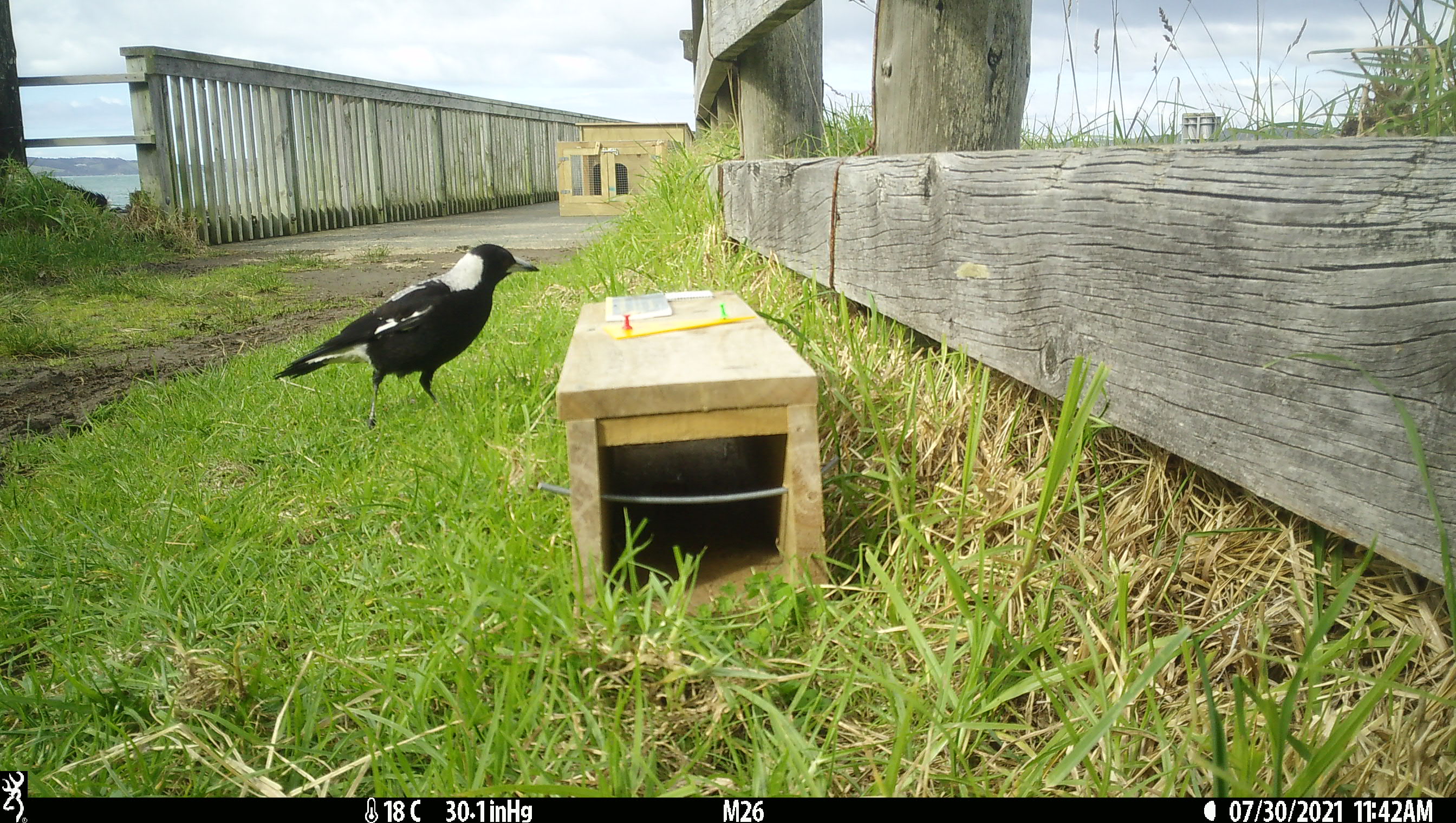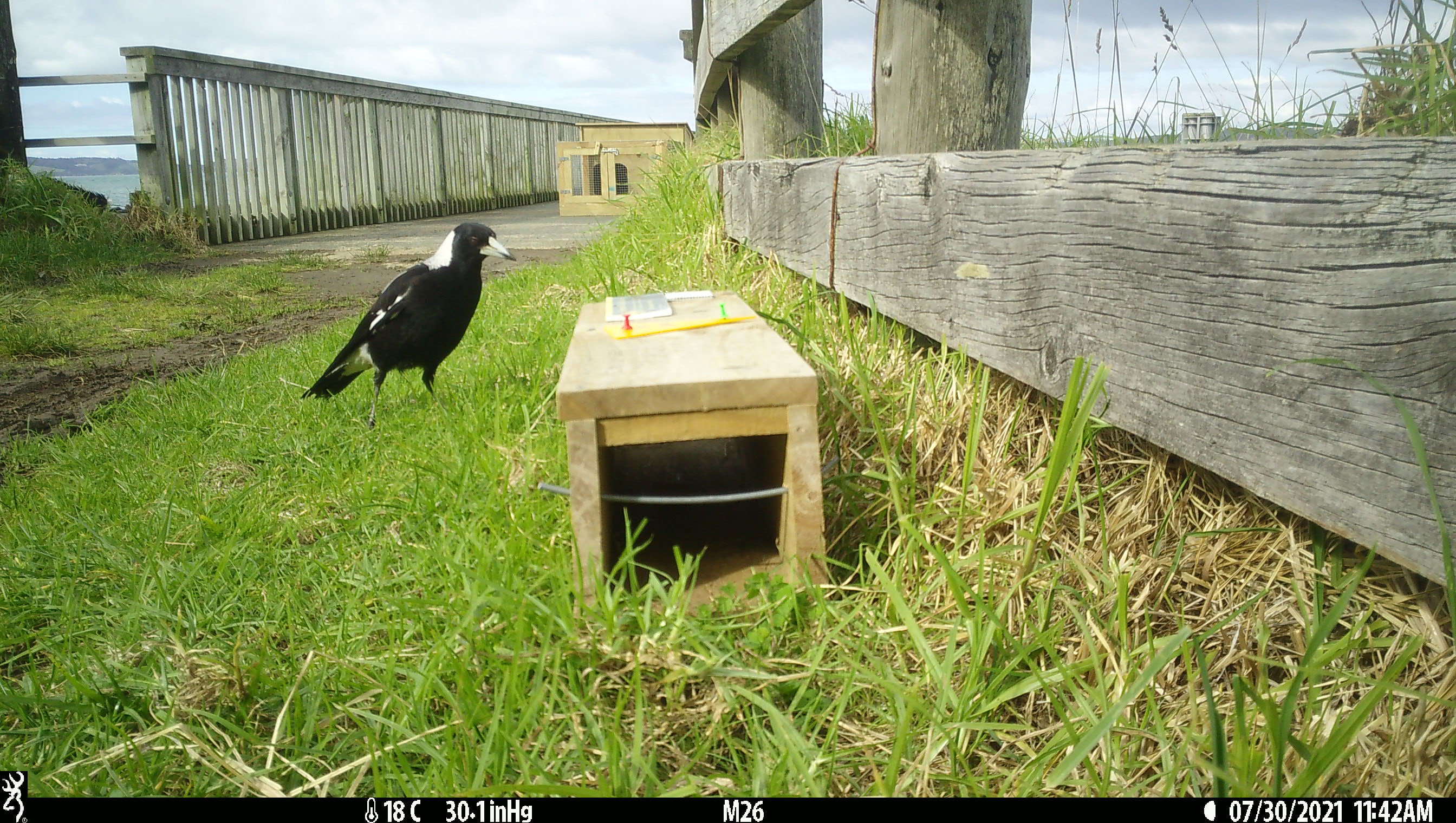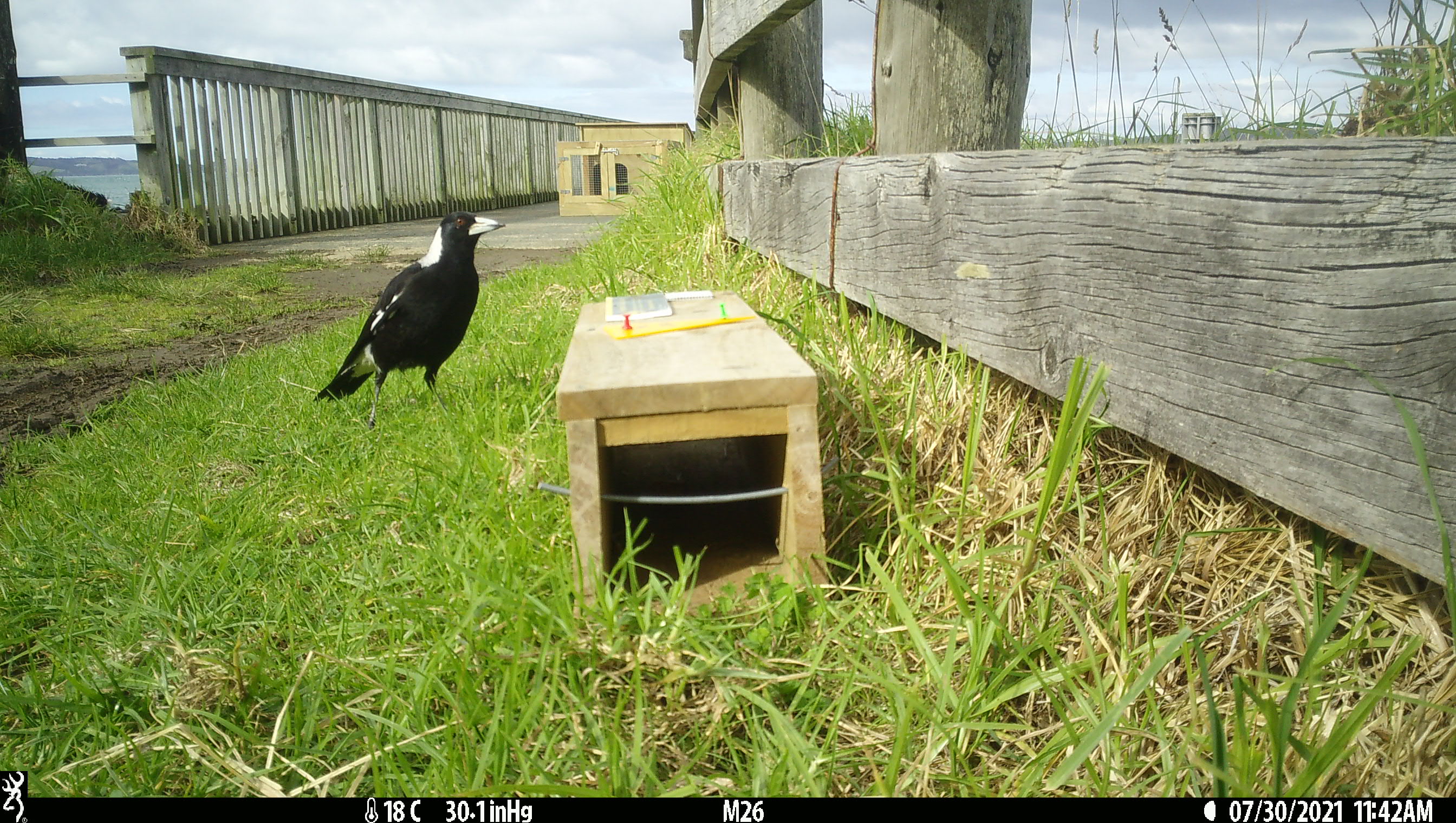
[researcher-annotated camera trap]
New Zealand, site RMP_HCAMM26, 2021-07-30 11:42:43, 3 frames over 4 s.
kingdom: Animalia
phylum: Chordata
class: Aves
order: Passeriformes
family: Artamidae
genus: Gymnorhina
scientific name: Gymnorhina tibicen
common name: australian magpie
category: magpie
Magpie (australian magpie) (Gymnorhina tibicen).